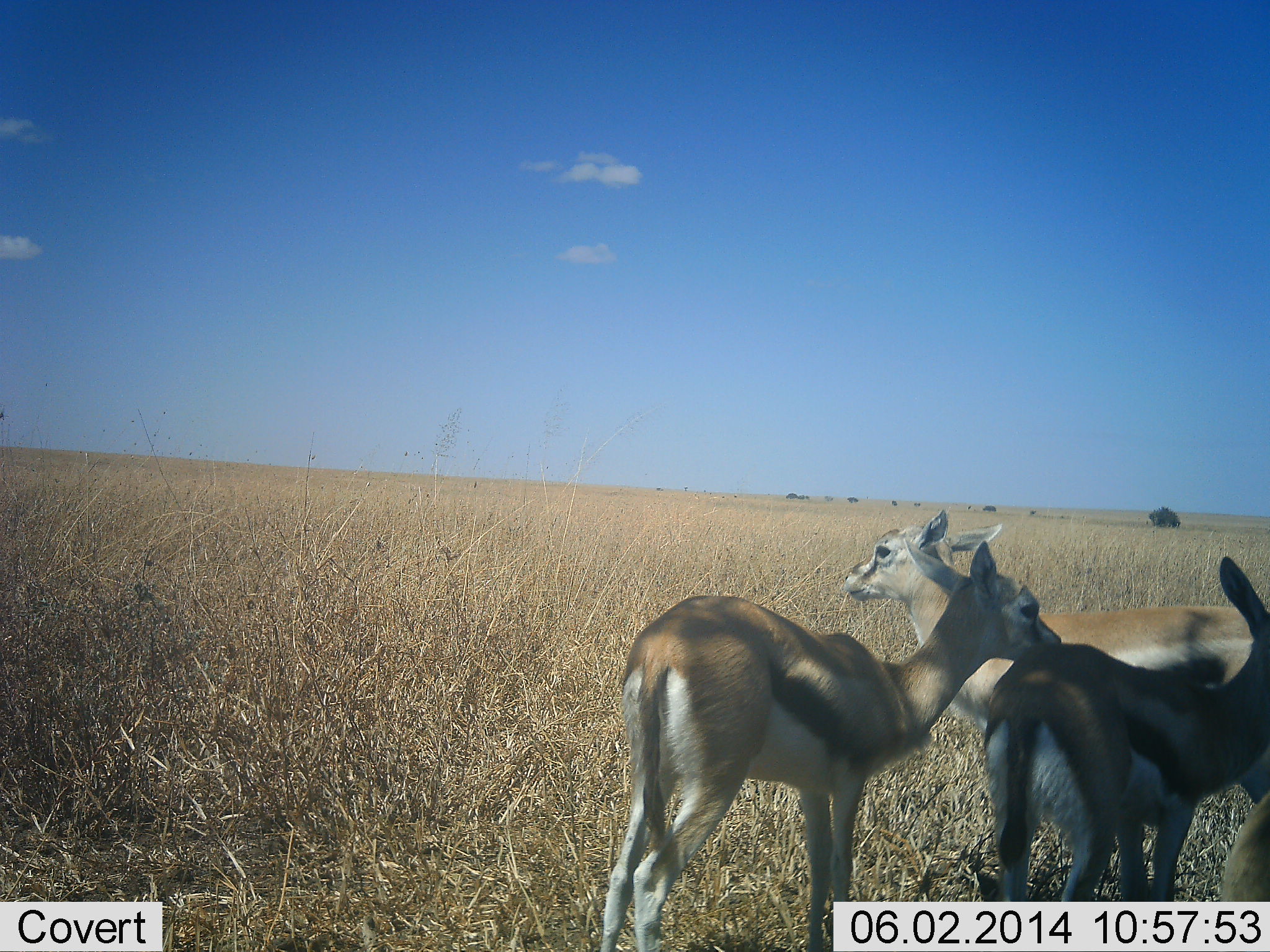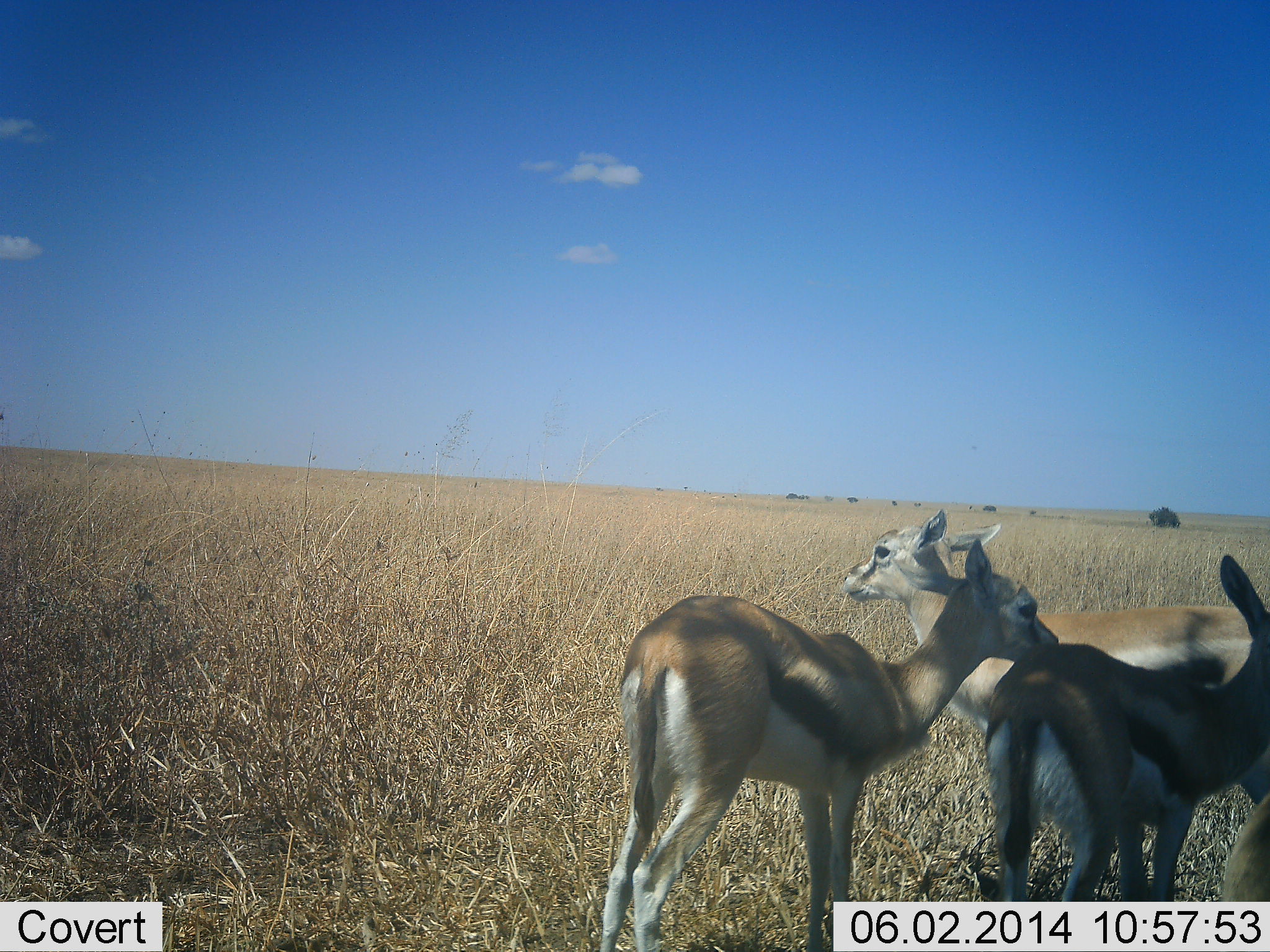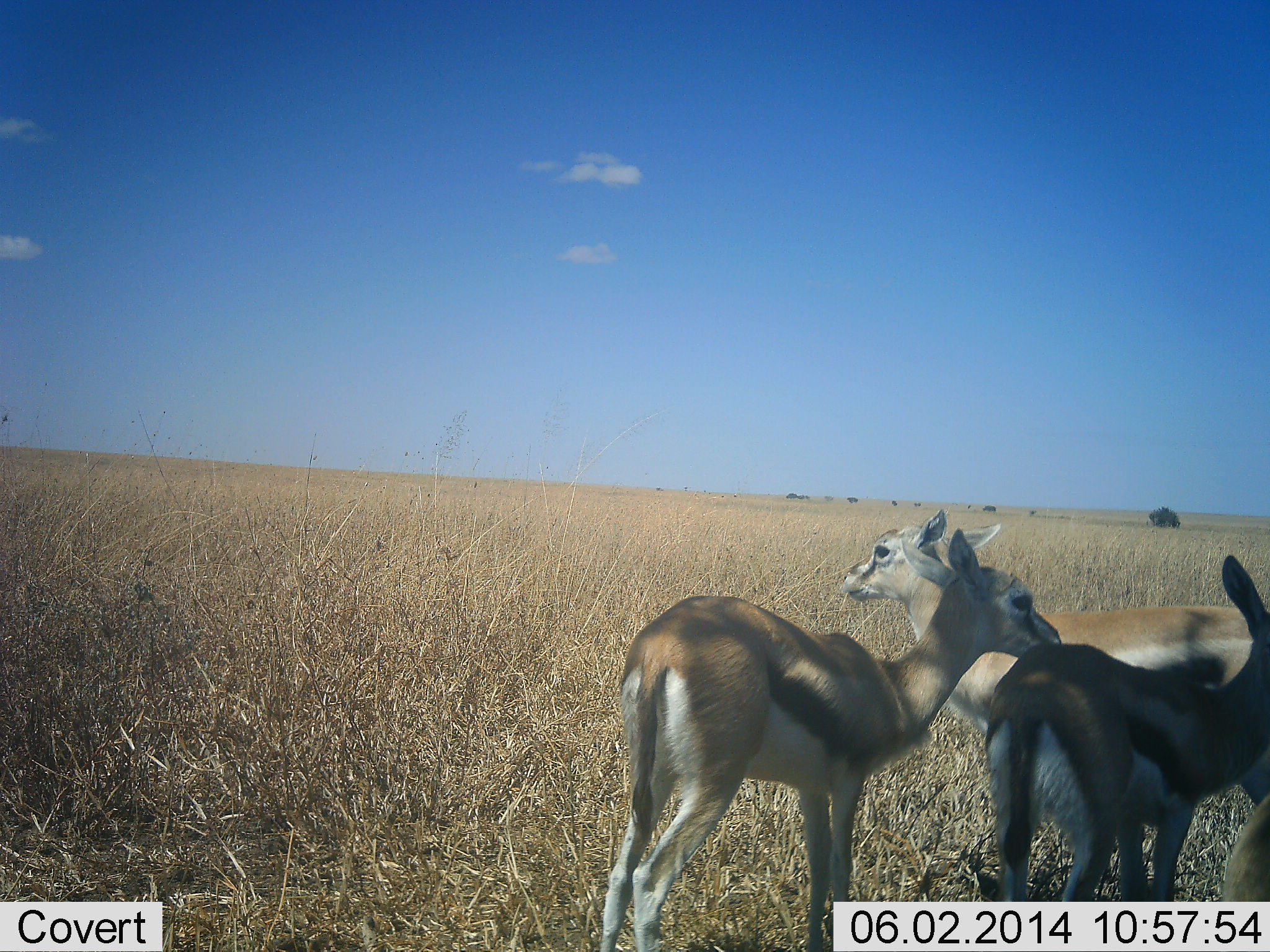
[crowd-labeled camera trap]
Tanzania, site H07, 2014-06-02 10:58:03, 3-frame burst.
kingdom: Animalia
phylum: Chordata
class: Mammalia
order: Artiodactyla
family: Bovidae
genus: Eudorcas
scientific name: Eudorcas thomsonii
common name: thomson's gazelle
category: gazellethomsons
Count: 3.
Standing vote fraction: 89%.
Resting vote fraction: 7%.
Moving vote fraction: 4%.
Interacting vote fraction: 7%.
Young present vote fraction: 19%.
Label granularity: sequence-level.